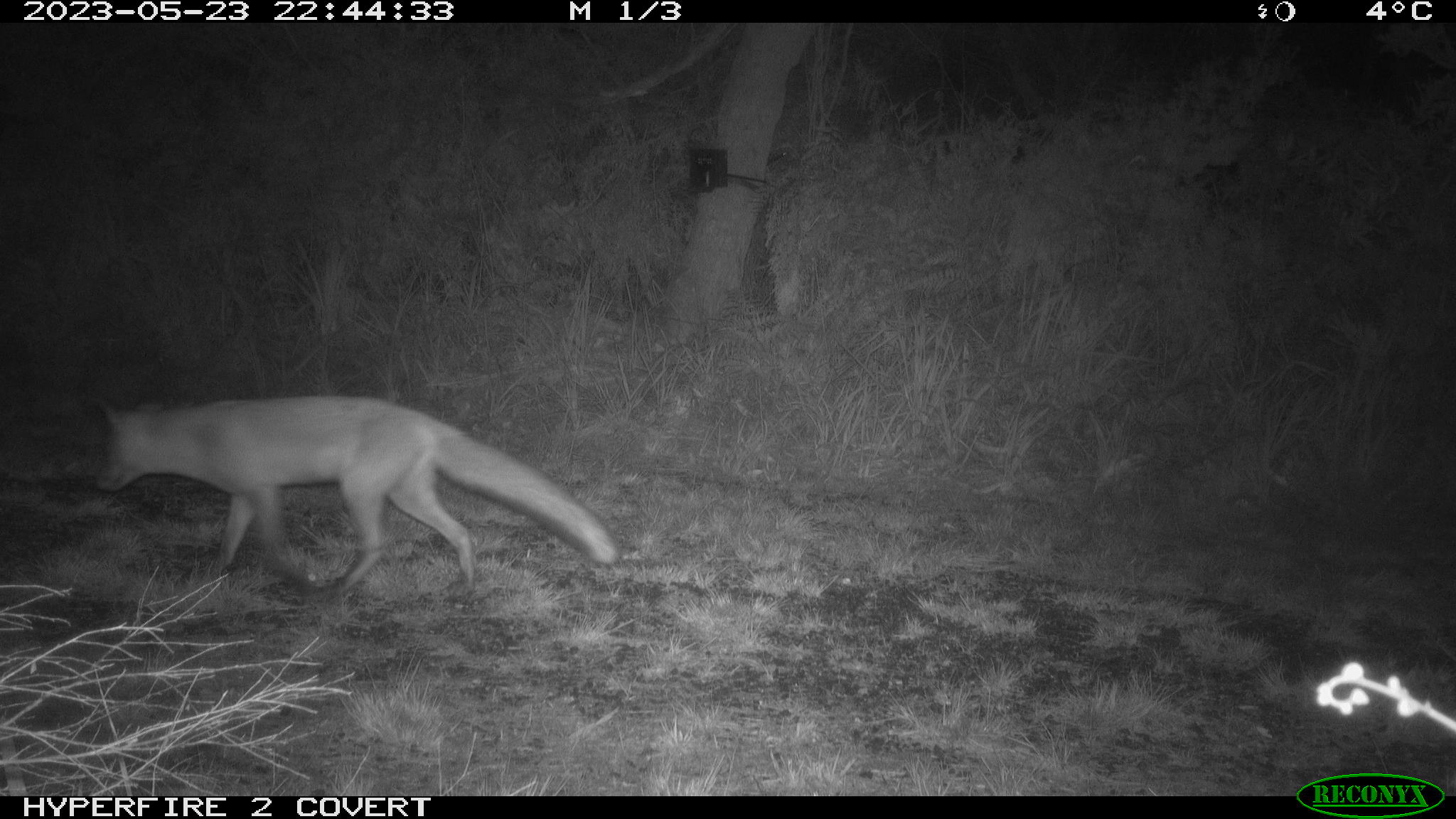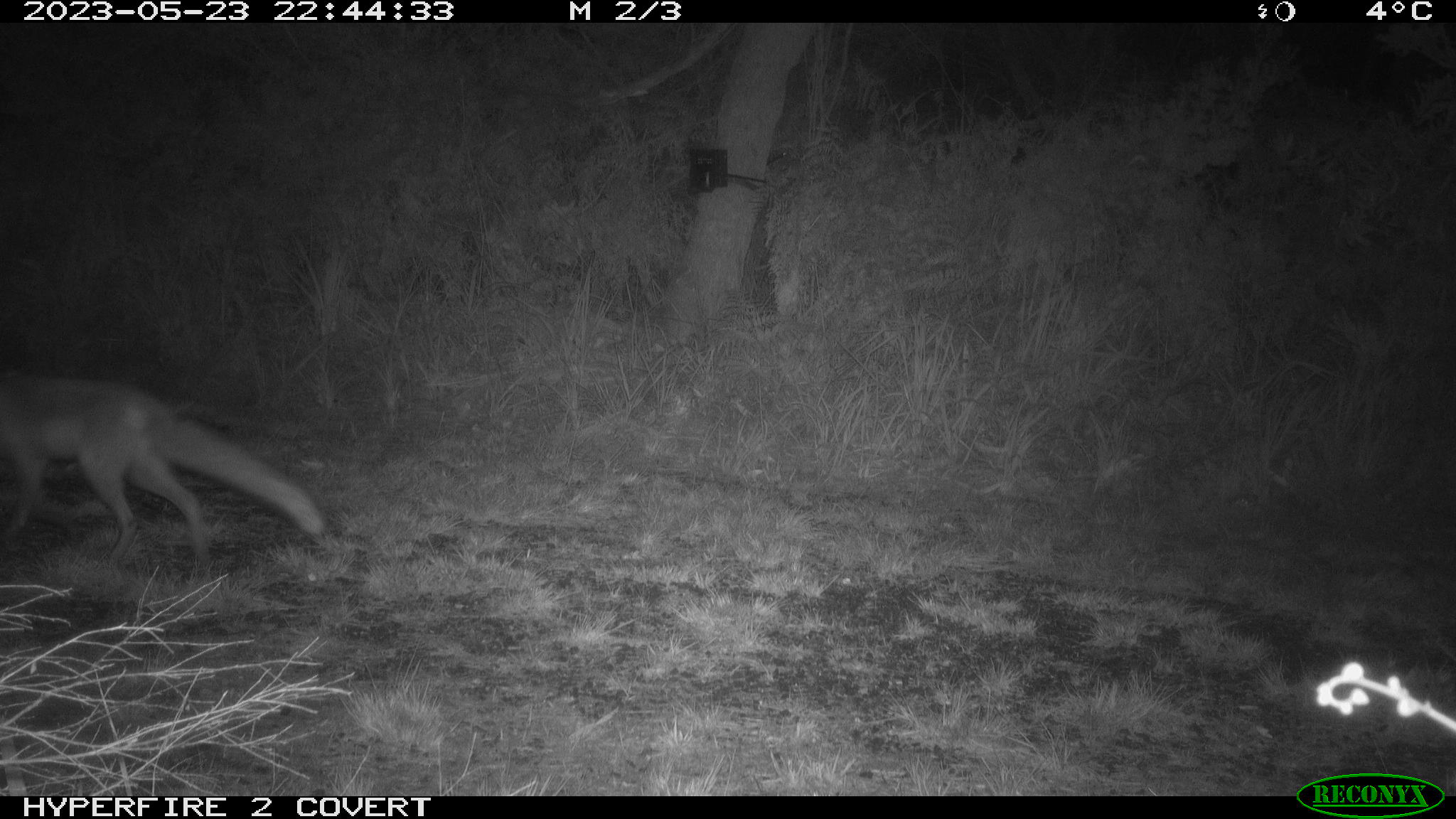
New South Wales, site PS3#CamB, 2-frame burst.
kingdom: Animalia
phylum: Chordata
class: Mammalia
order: Carnivora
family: Canidae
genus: Vulpes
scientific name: Vulpes vulpes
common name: red fox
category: fox